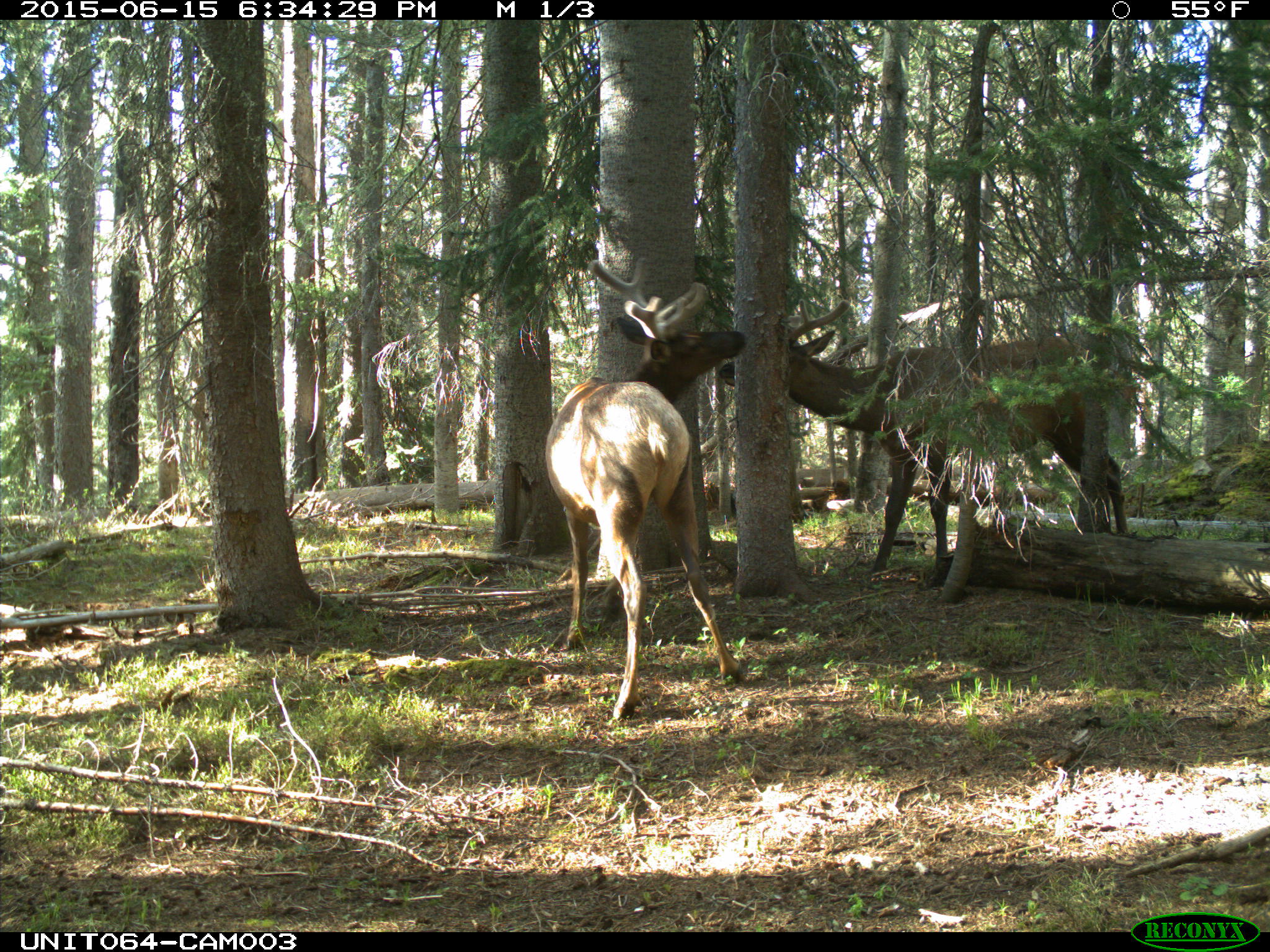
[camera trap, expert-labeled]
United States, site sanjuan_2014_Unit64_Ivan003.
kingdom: Animalia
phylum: Chordata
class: Mammalia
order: Artiodactyla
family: Cervidae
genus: Cervus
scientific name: Cervus elaphus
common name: red deer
Cervus elaphus (red deer).